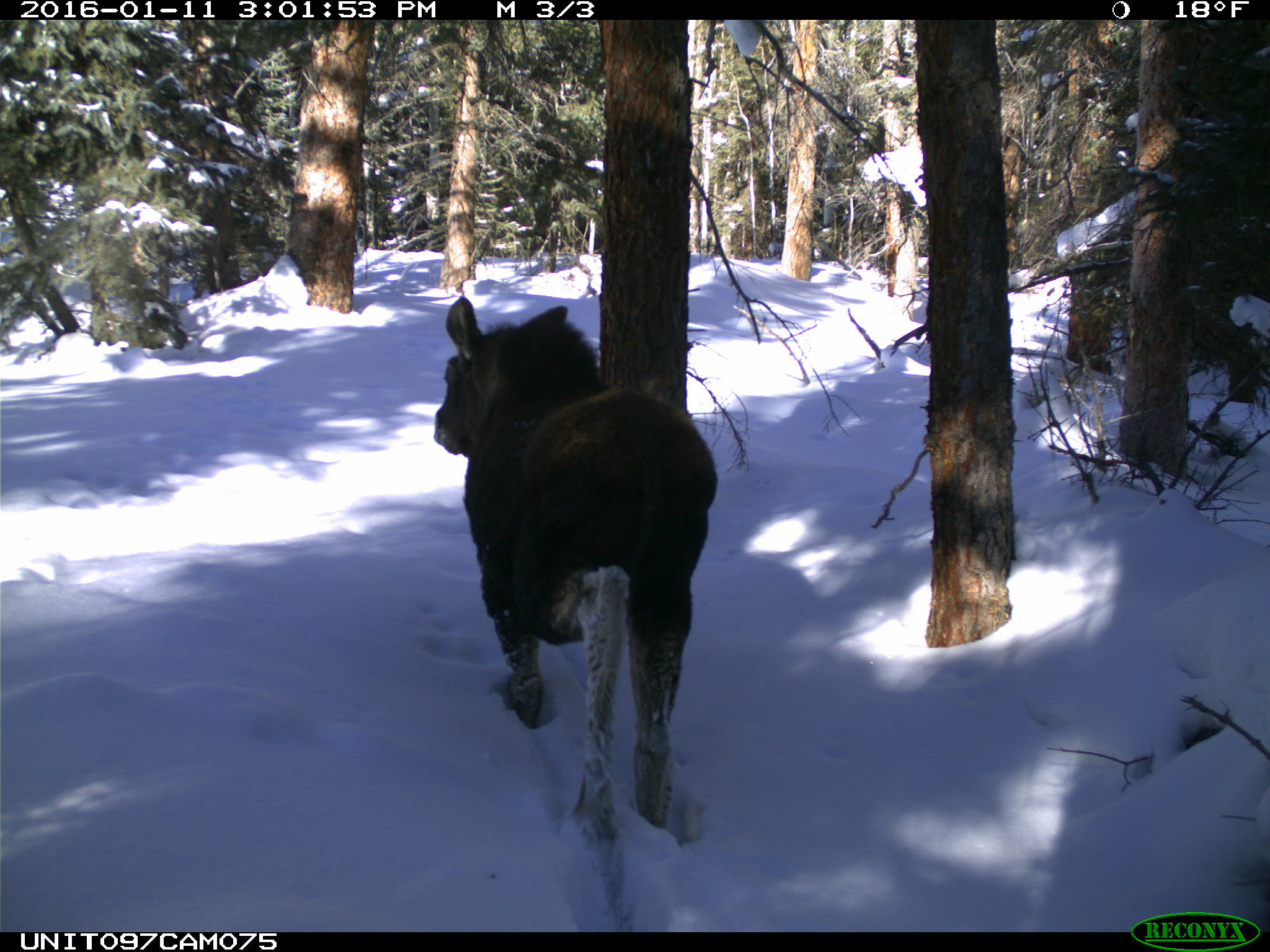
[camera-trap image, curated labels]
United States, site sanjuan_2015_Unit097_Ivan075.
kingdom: Animalia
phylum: Chordata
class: Mammalia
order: Artiodactyla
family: Cervidae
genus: Alces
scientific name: Alces alces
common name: moose